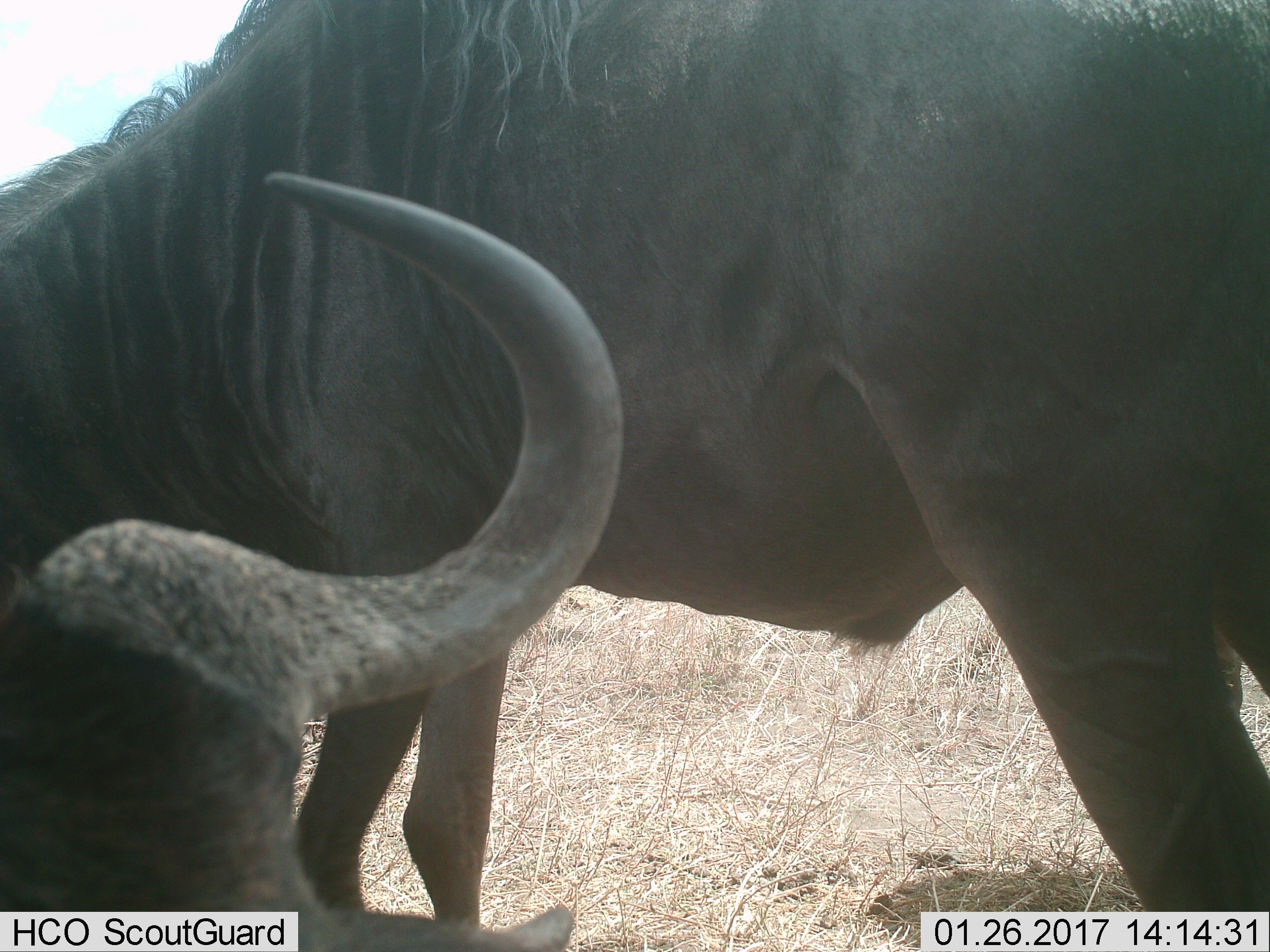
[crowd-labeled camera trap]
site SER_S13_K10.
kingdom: Animalia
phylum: Chordata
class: Mammalia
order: Artiodactyla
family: Bovidae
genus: Connochaetes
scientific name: Connochaetes taurinus taurinus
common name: blue wildebeest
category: wildebeestblue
Wildebeestblue (blue wildebeest) (Connochaetes taurinus taurinus), count 1. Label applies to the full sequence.